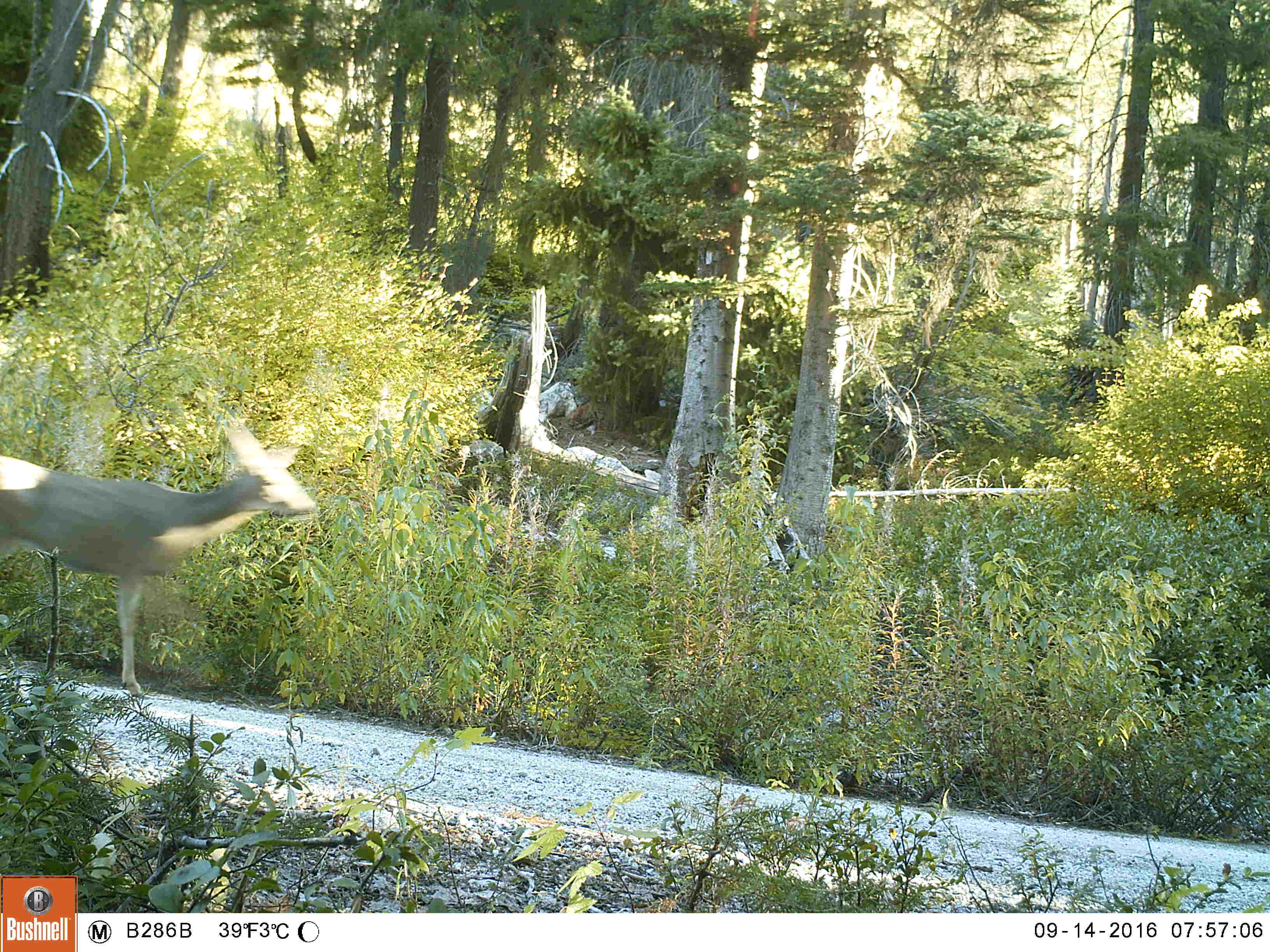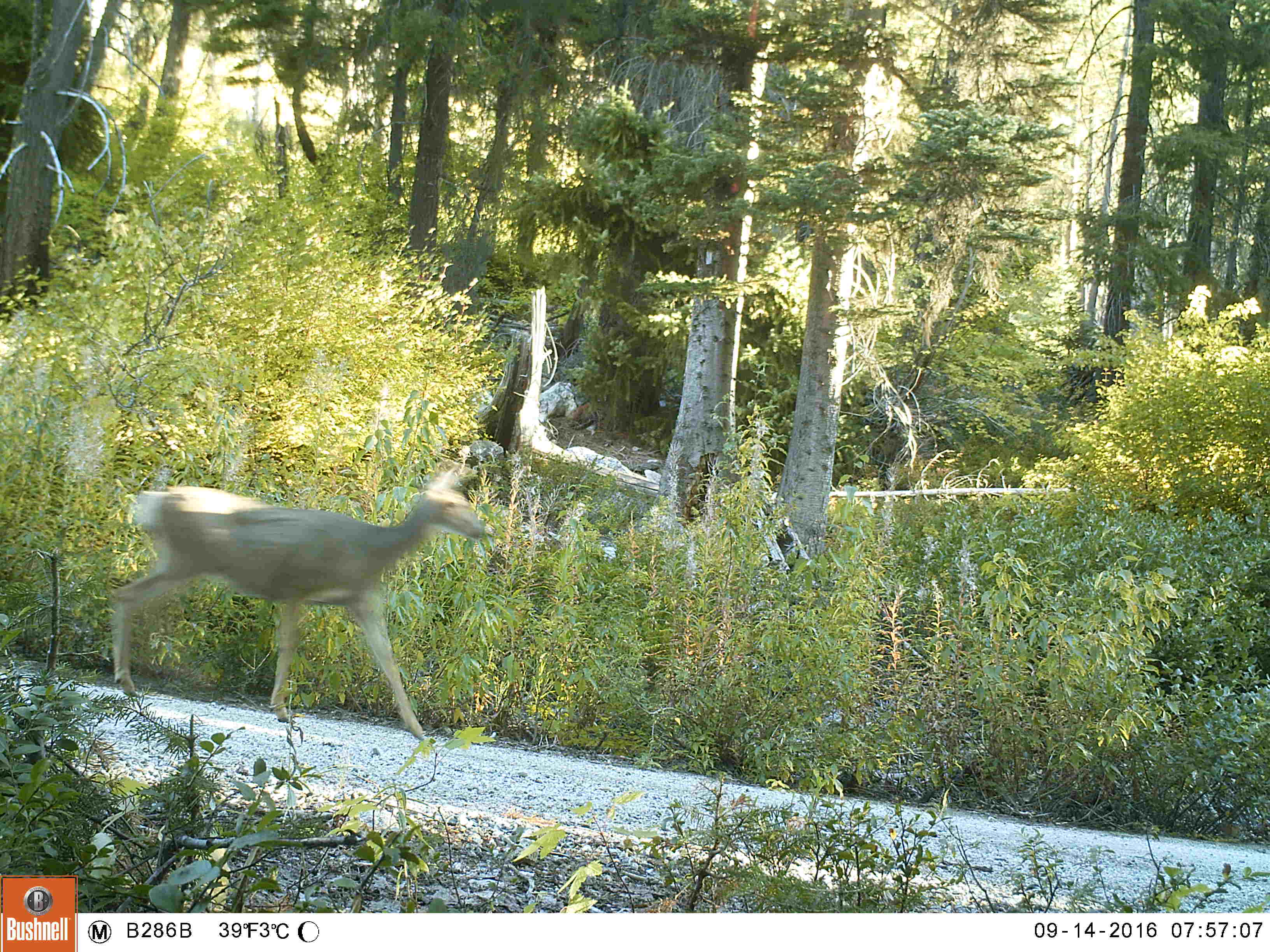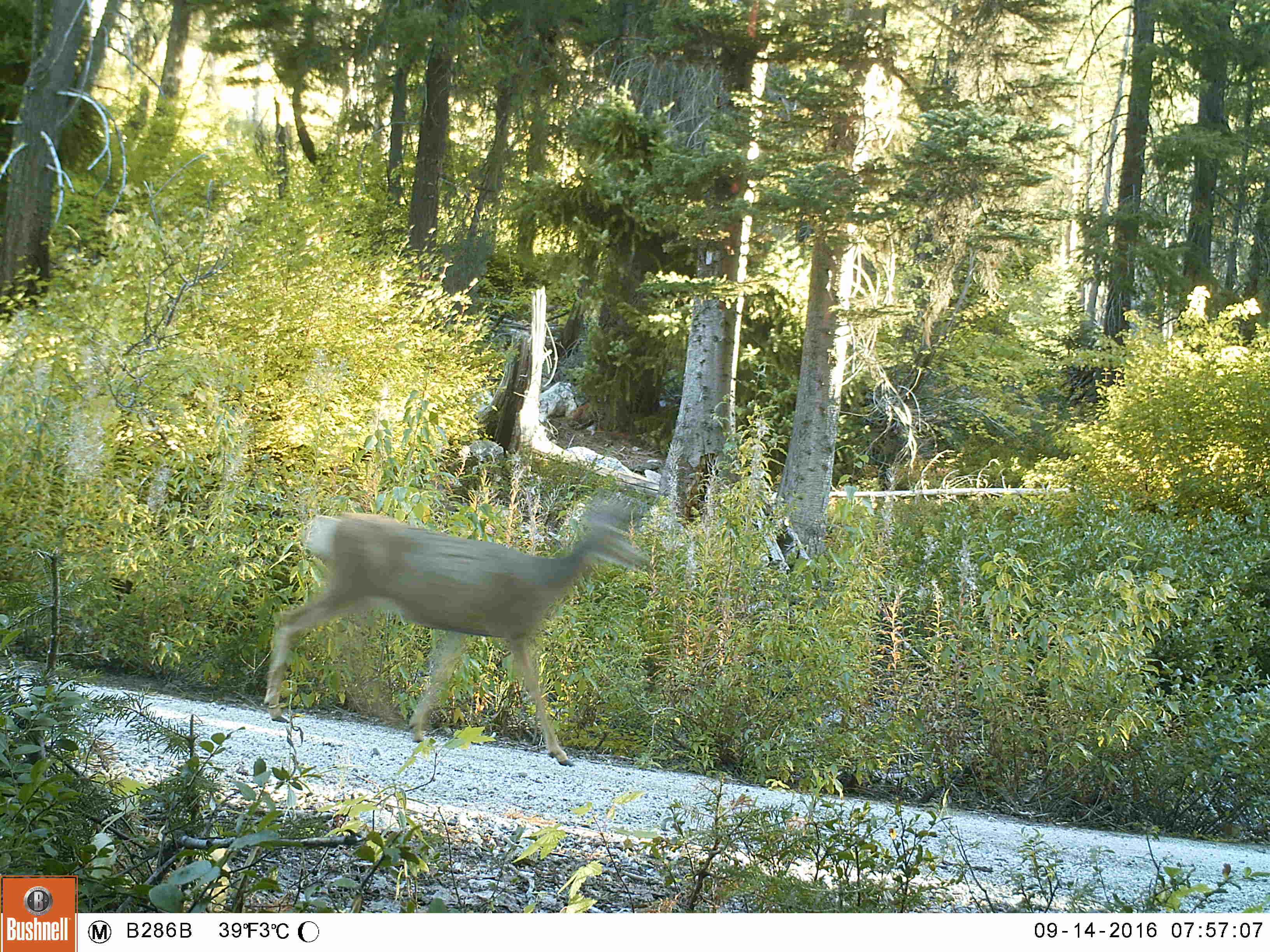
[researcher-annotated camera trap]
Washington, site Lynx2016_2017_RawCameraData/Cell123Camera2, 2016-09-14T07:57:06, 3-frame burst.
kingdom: Animalia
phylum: Chordata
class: Mammalia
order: Artiodactyla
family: Cervidae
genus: Odocoileus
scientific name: Odocoileus hemionus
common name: mule deer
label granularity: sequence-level